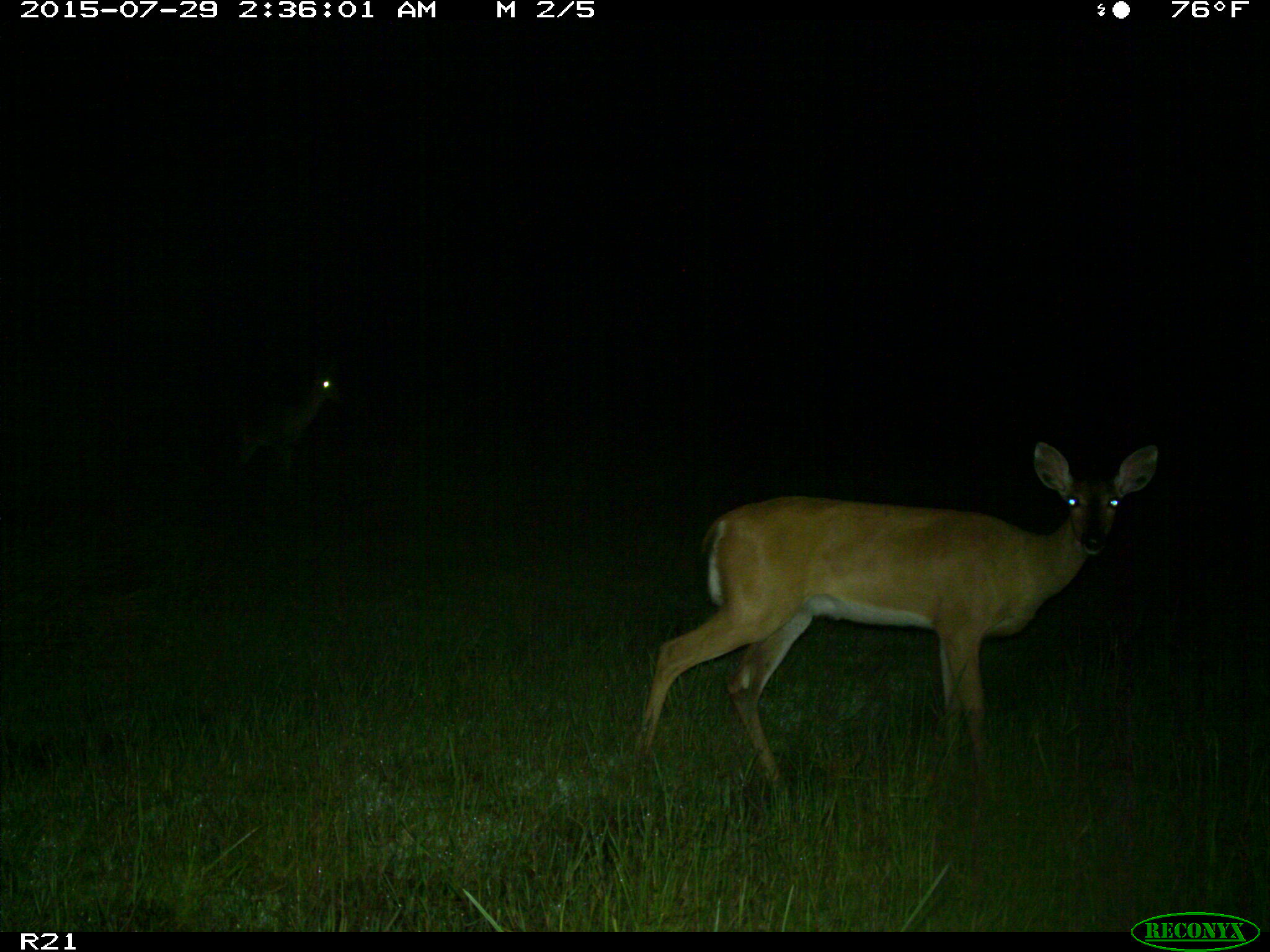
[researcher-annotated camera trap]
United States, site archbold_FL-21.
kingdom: Animalia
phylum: Chordata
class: Mammalia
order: Artiodactyla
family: Cervidae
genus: Odocoileus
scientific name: Odocoileus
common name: deer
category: unidentified deer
Unidentified deer (deer) (Odocoileus).